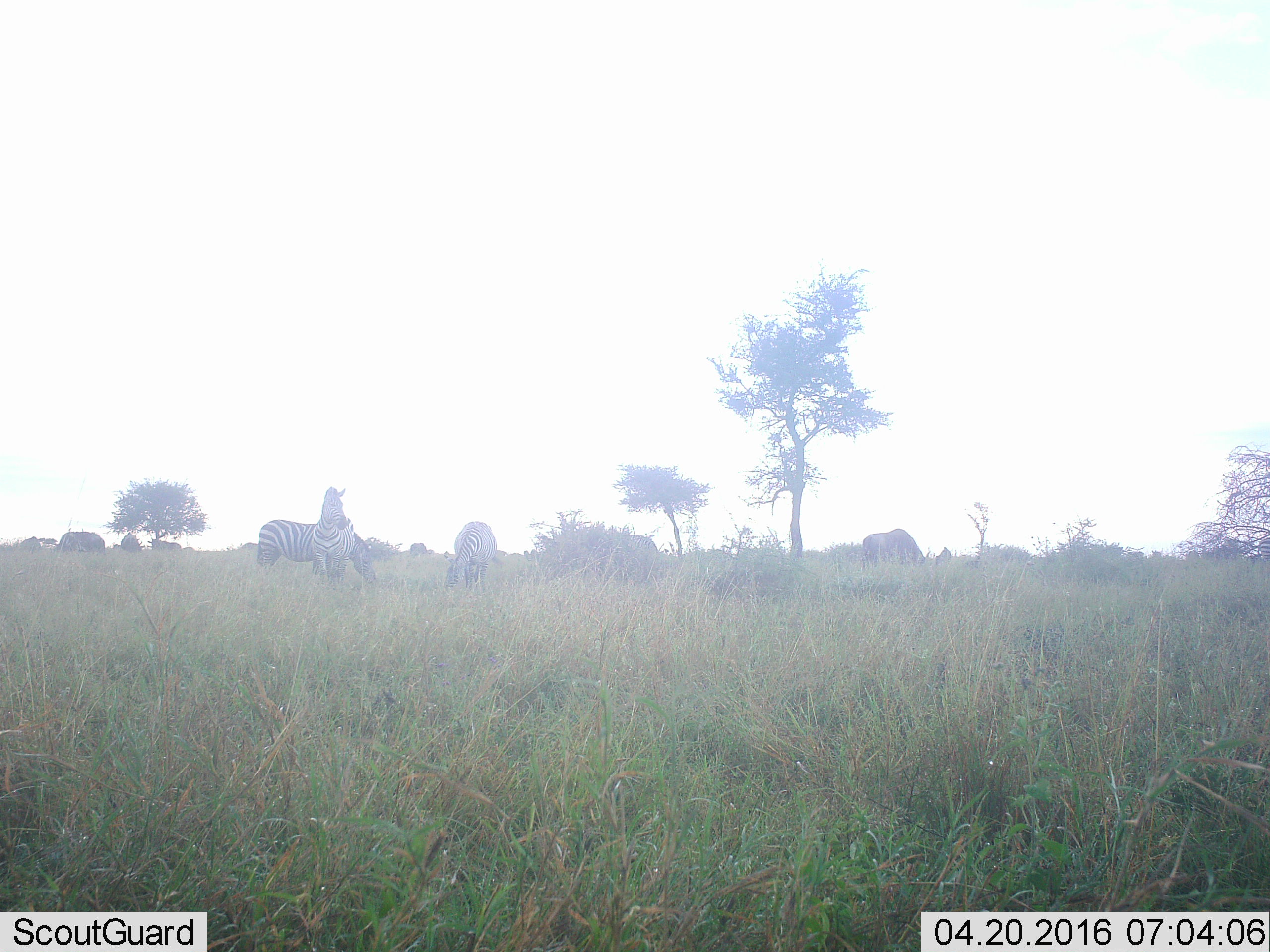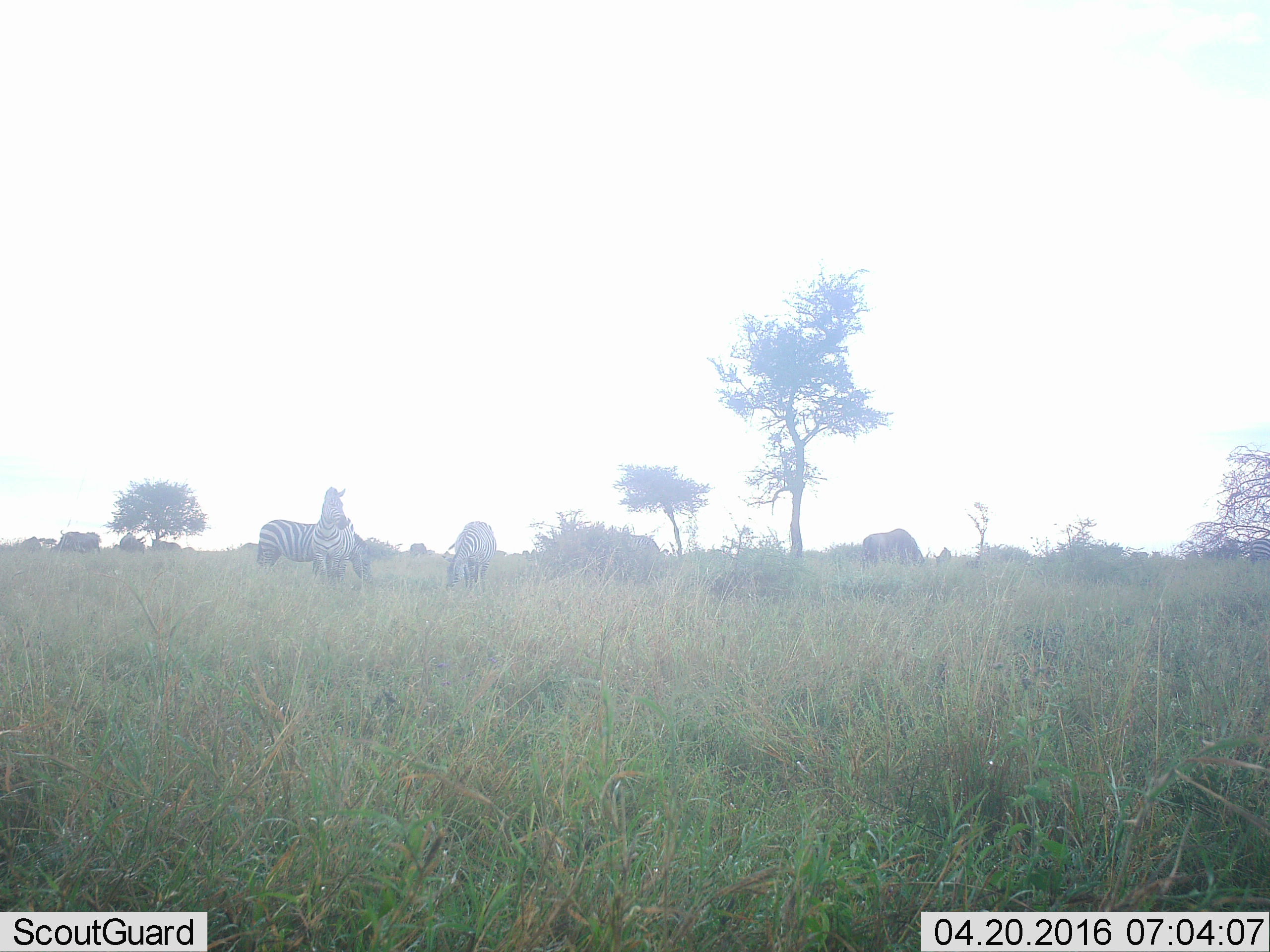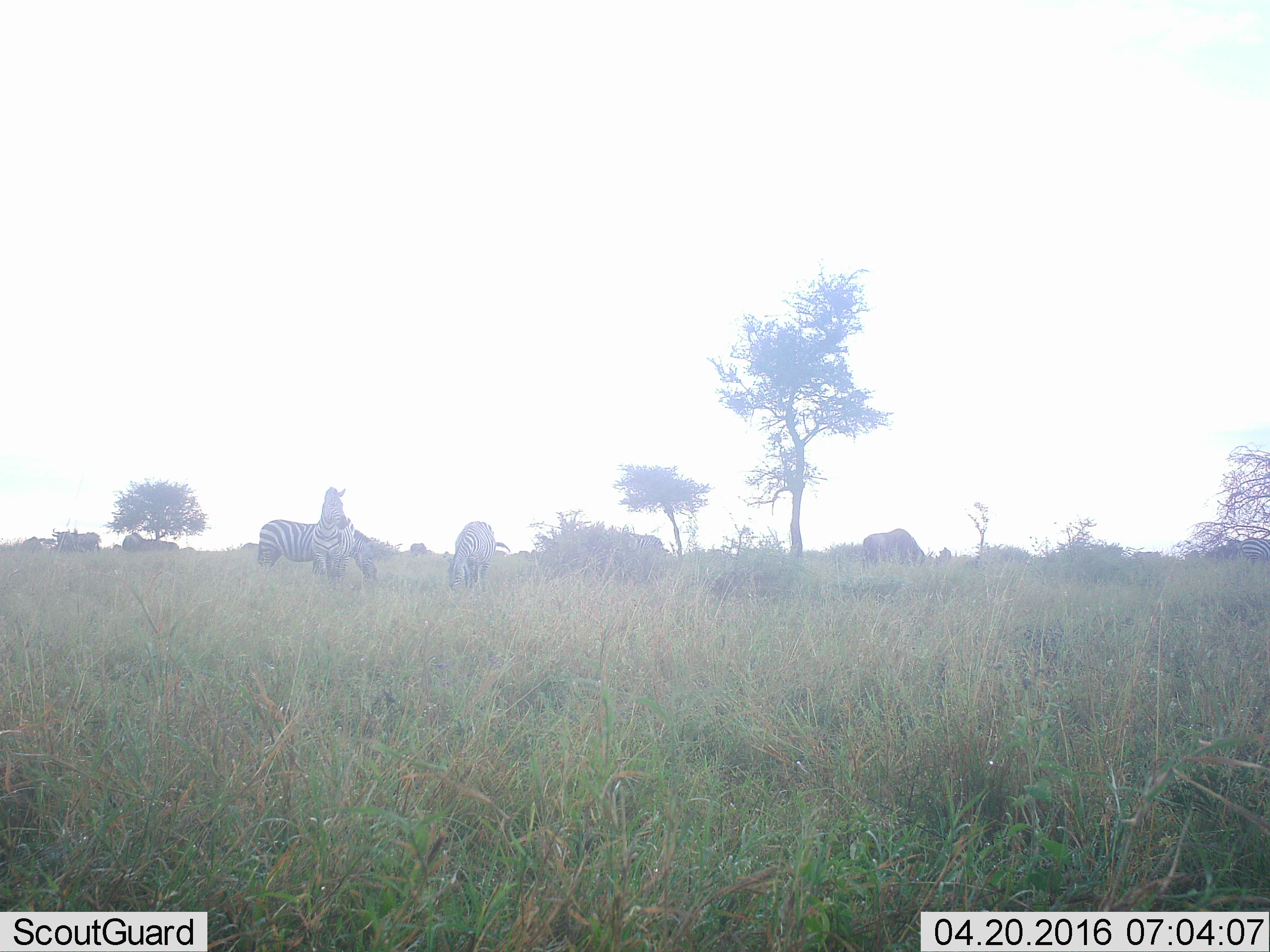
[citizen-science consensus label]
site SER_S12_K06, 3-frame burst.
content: unidentified animal